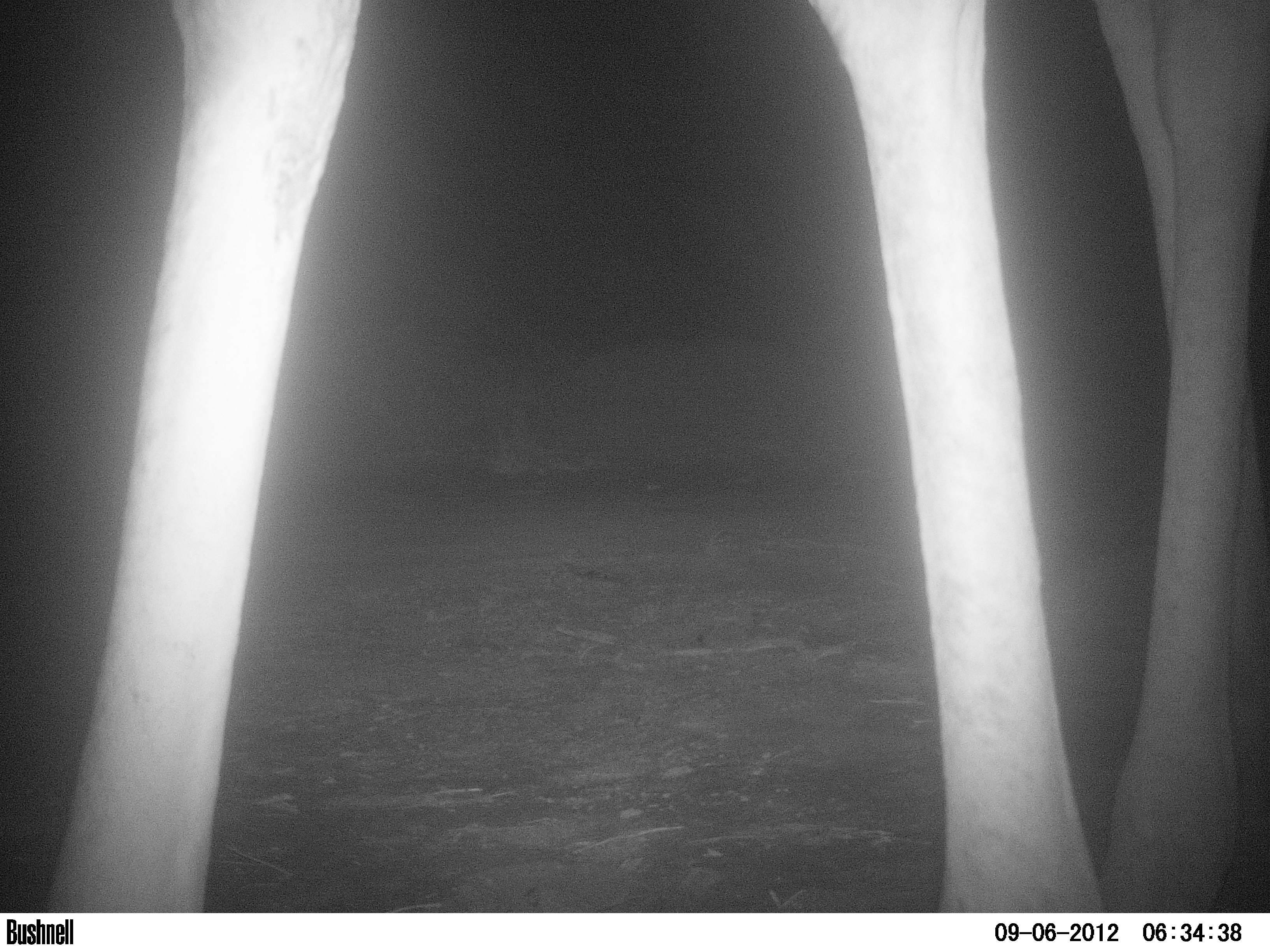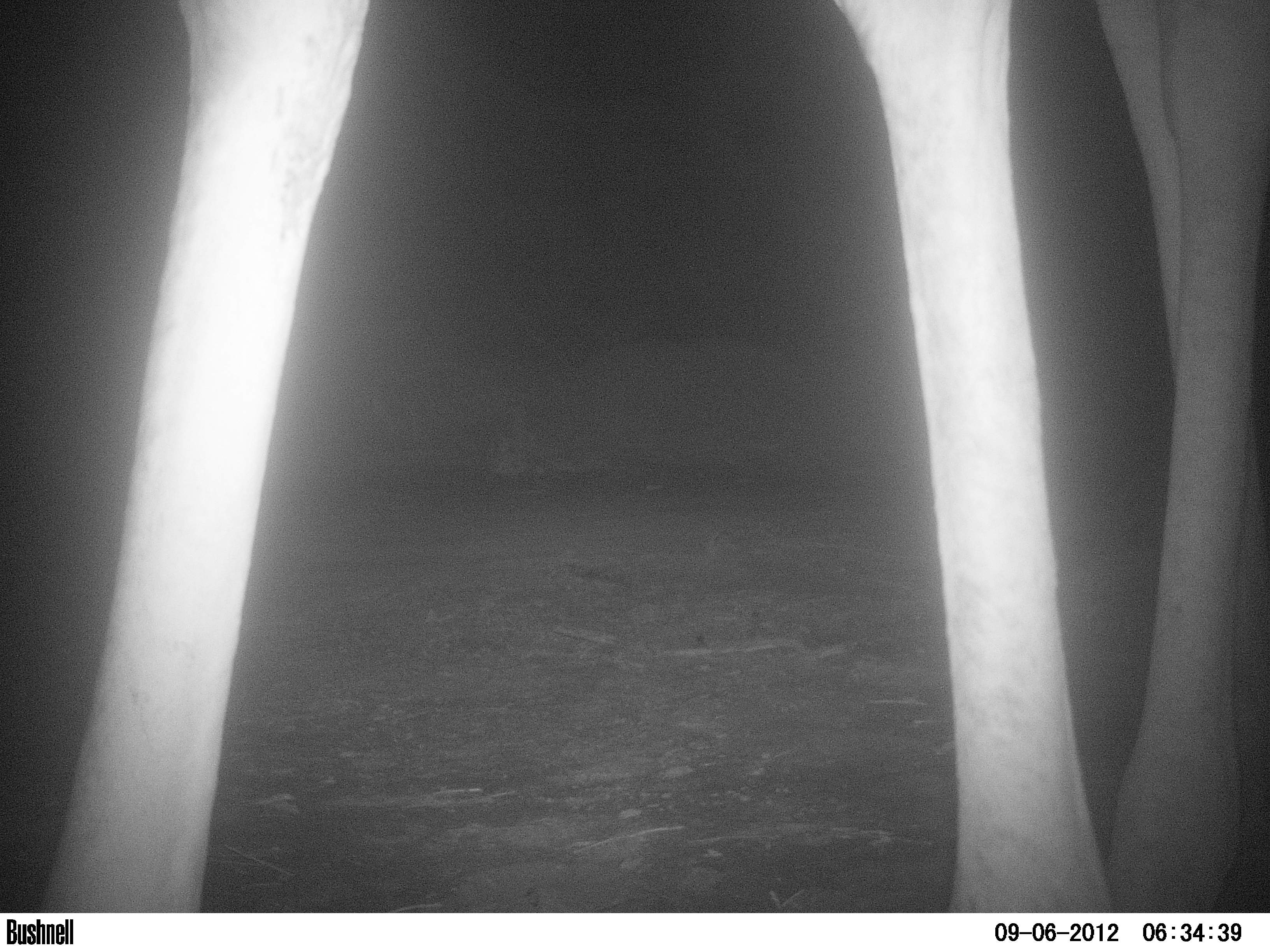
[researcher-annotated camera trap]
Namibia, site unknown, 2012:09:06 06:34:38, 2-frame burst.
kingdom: Animalia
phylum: Chordata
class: Mammalia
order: Artiodactyla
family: Giraffidae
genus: Giraffa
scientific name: Giraffa camelopardalis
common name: giraffe